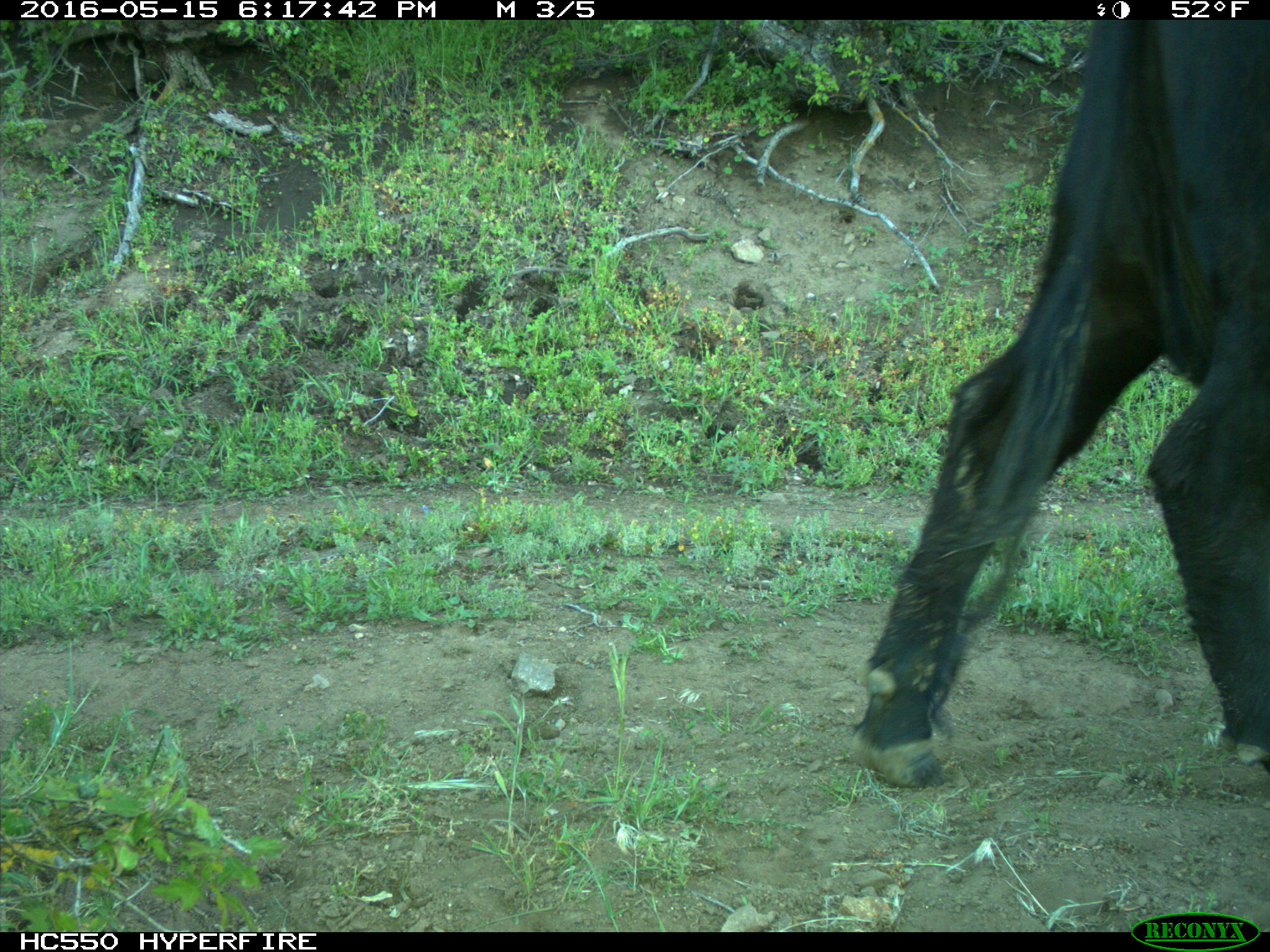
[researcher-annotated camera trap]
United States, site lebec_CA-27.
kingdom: Animalia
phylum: Chordata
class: Mammalia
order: Artiodactyla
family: Bovidae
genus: Bos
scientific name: Bos taurus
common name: domestic cow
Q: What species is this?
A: Bos taurus (domestic cow).